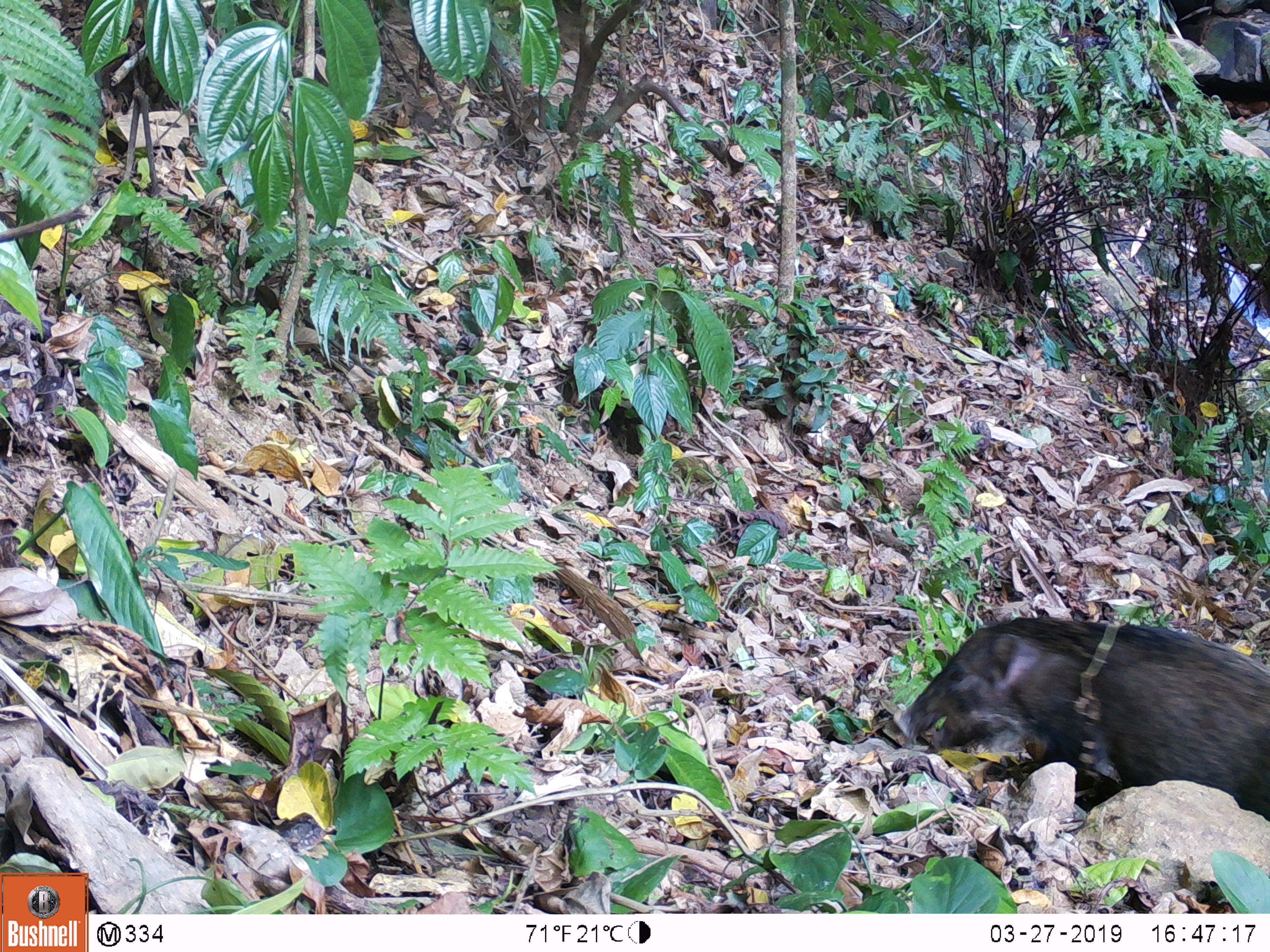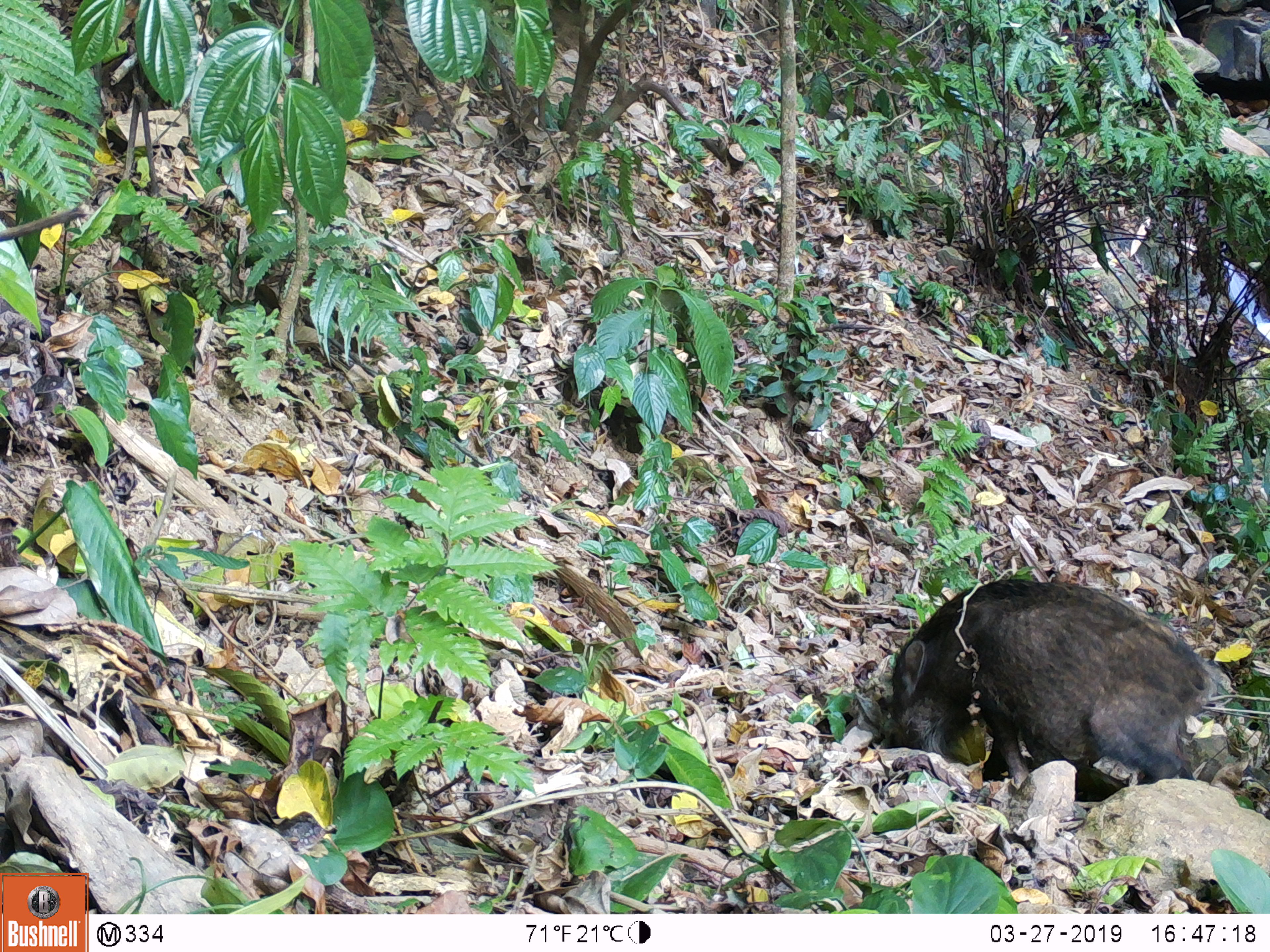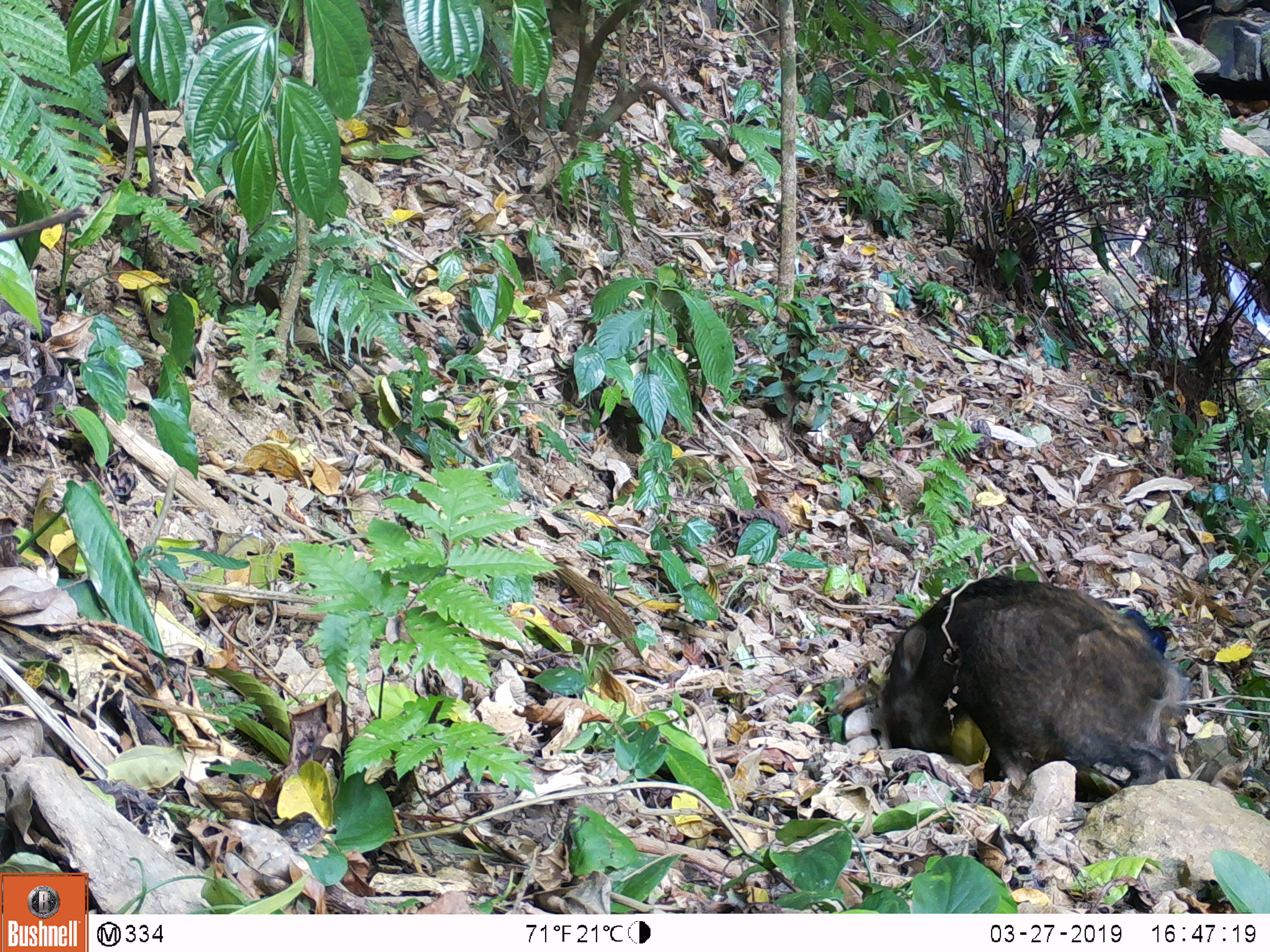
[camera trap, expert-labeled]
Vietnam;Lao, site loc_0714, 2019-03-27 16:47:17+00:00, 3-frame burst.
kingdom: Animalia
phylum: Chordata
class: Mammalia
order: Artiodactyla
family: Suidae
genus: Sus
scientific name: Sus scrofa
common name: eurasian wild pig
Eurasian wild pig (Sus scrofa). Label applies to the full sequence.